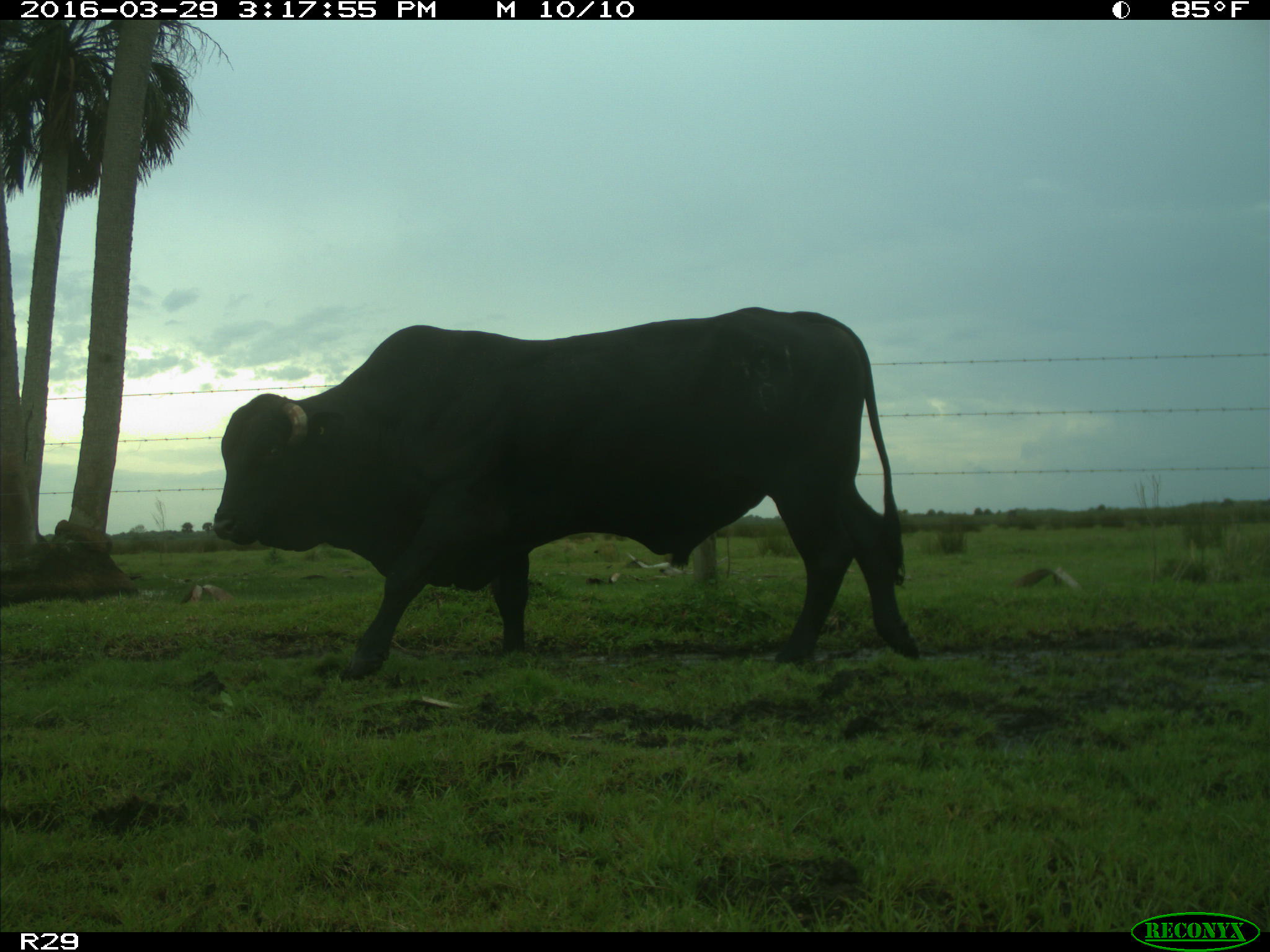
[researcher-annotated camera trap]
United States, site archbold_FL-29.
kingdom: Animalia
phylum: Chordata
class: Mammalia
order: Artiodactyla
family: Bovidae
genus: Bos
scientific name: Bos taurus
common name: domestic cow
Bos taurus (domestic cow).